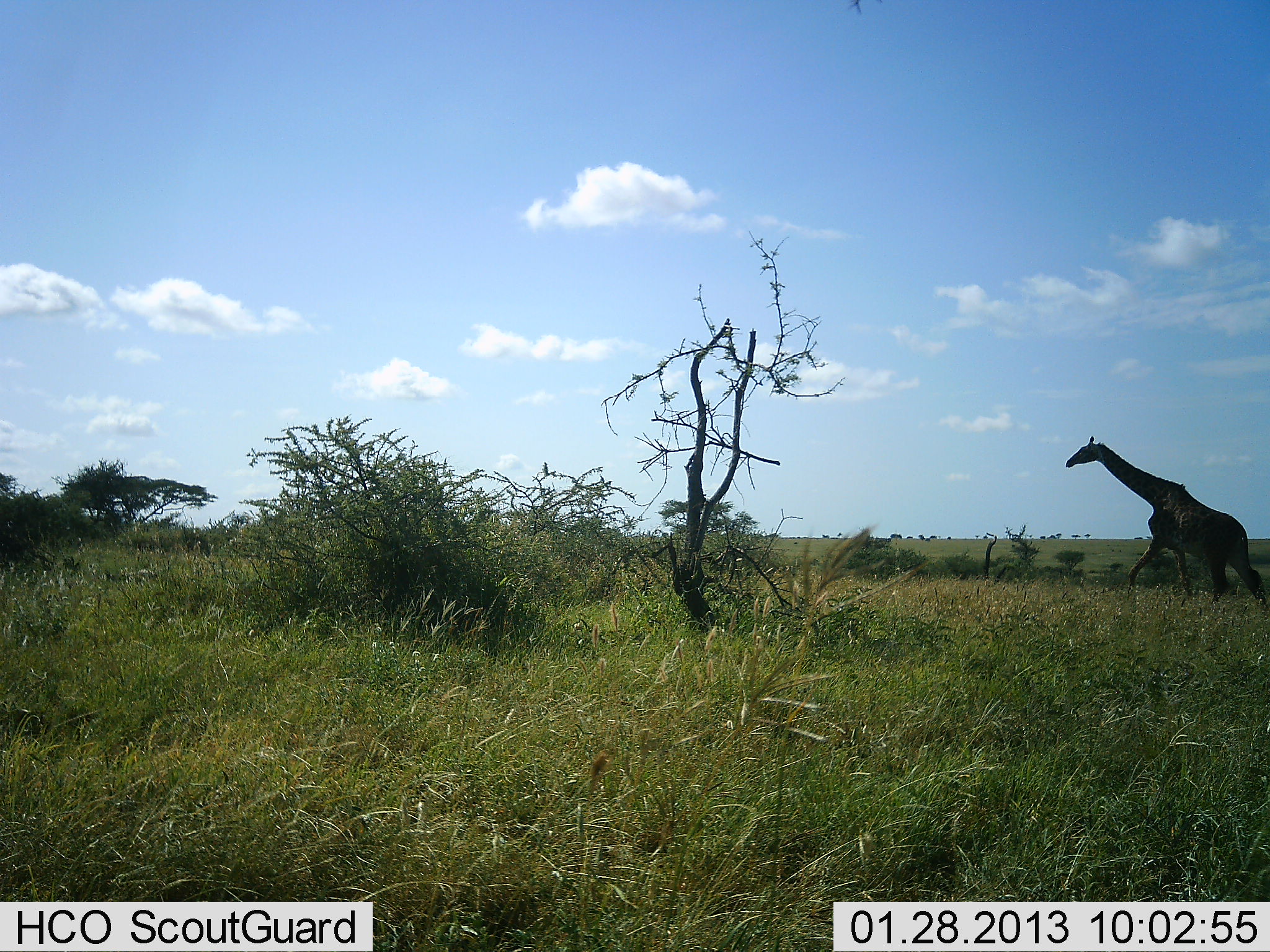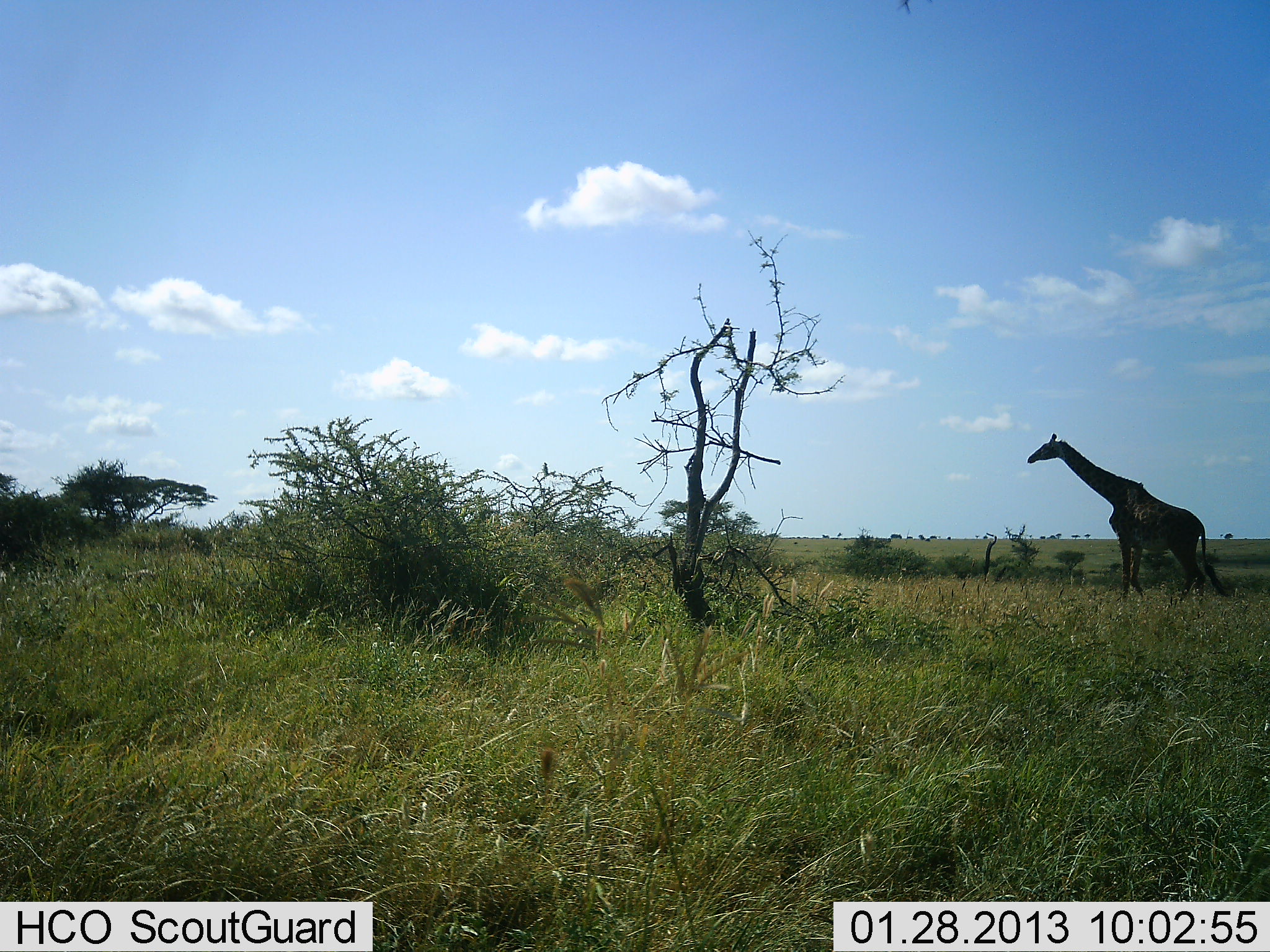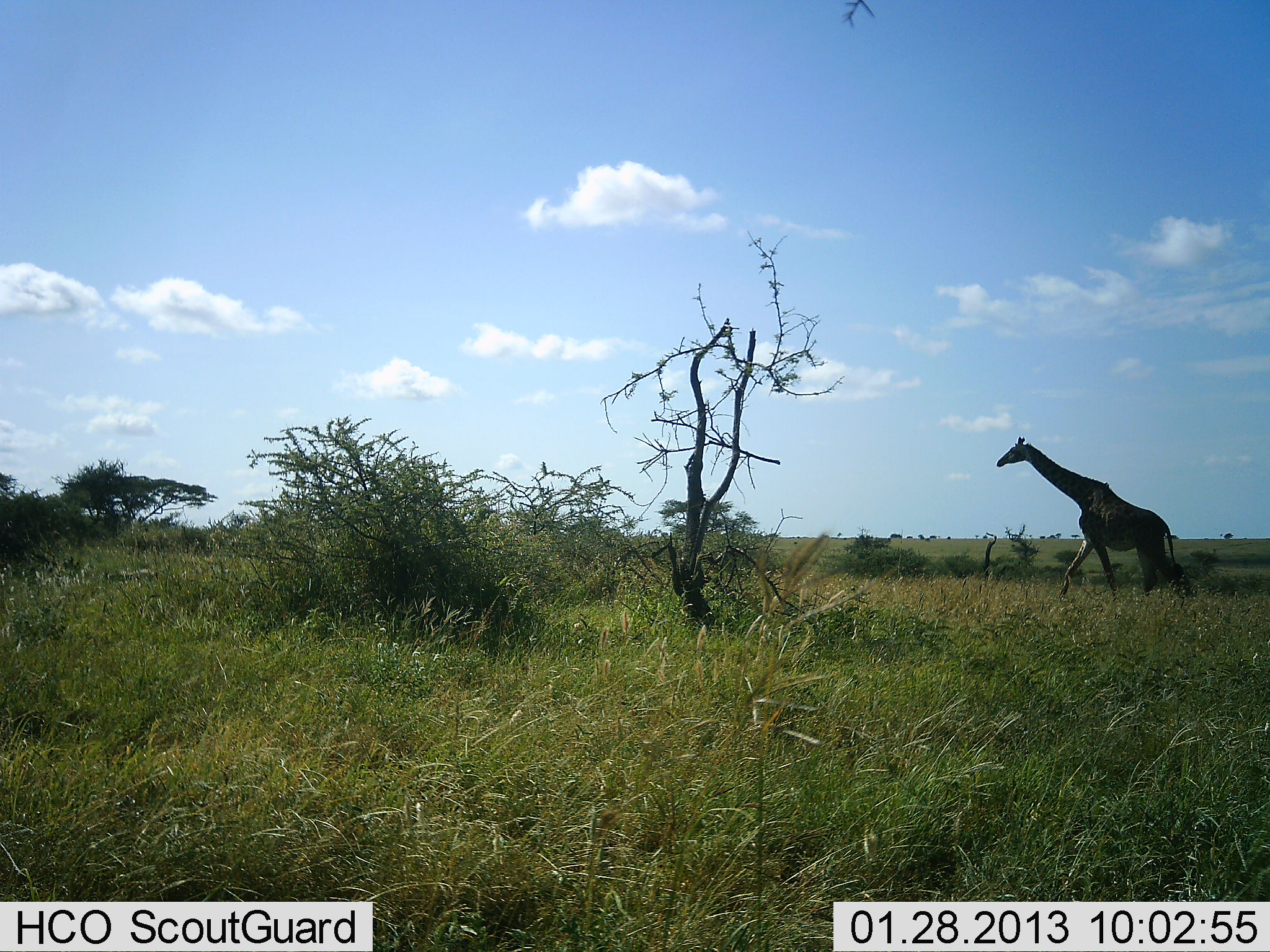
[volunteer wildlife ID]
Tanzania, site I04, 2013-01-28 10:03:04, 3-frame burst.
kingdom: Animalia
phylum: Chordata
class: Mammalia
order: Artiodactyla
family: Giraffidae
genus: Giraffa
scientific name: Giraffa camelopardalis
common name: giraffe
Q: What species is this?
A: Giraffe (Giraffa camelopardalis).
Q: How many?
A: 1.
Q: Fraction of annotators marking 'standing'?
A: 5%.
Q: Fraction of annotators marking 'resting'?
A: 0%.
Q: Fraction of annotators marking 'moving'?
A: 95%.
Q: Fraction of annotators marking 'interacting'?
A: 0%.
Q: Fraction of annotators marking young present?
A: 0%.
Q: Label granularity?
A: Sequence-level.